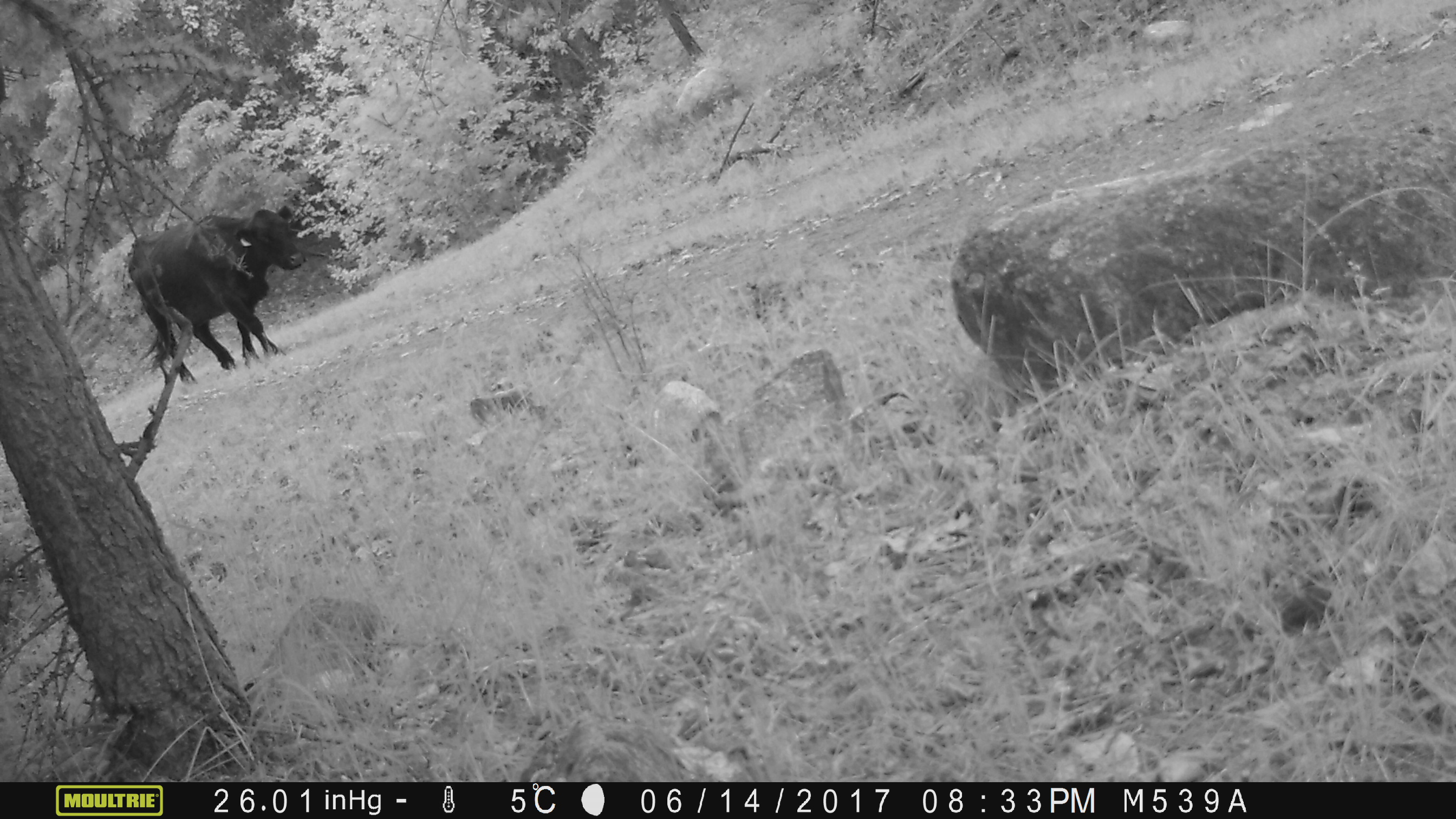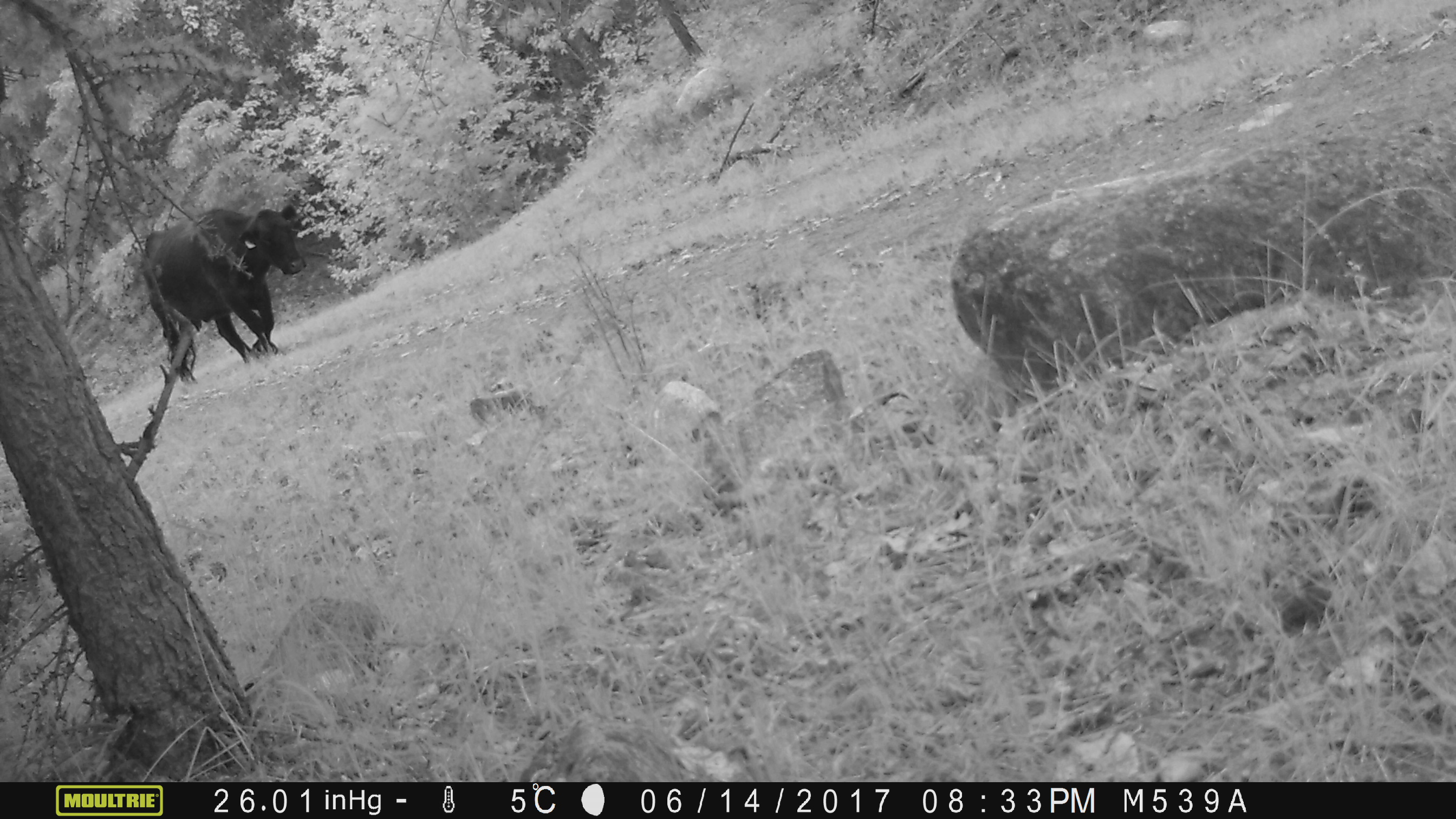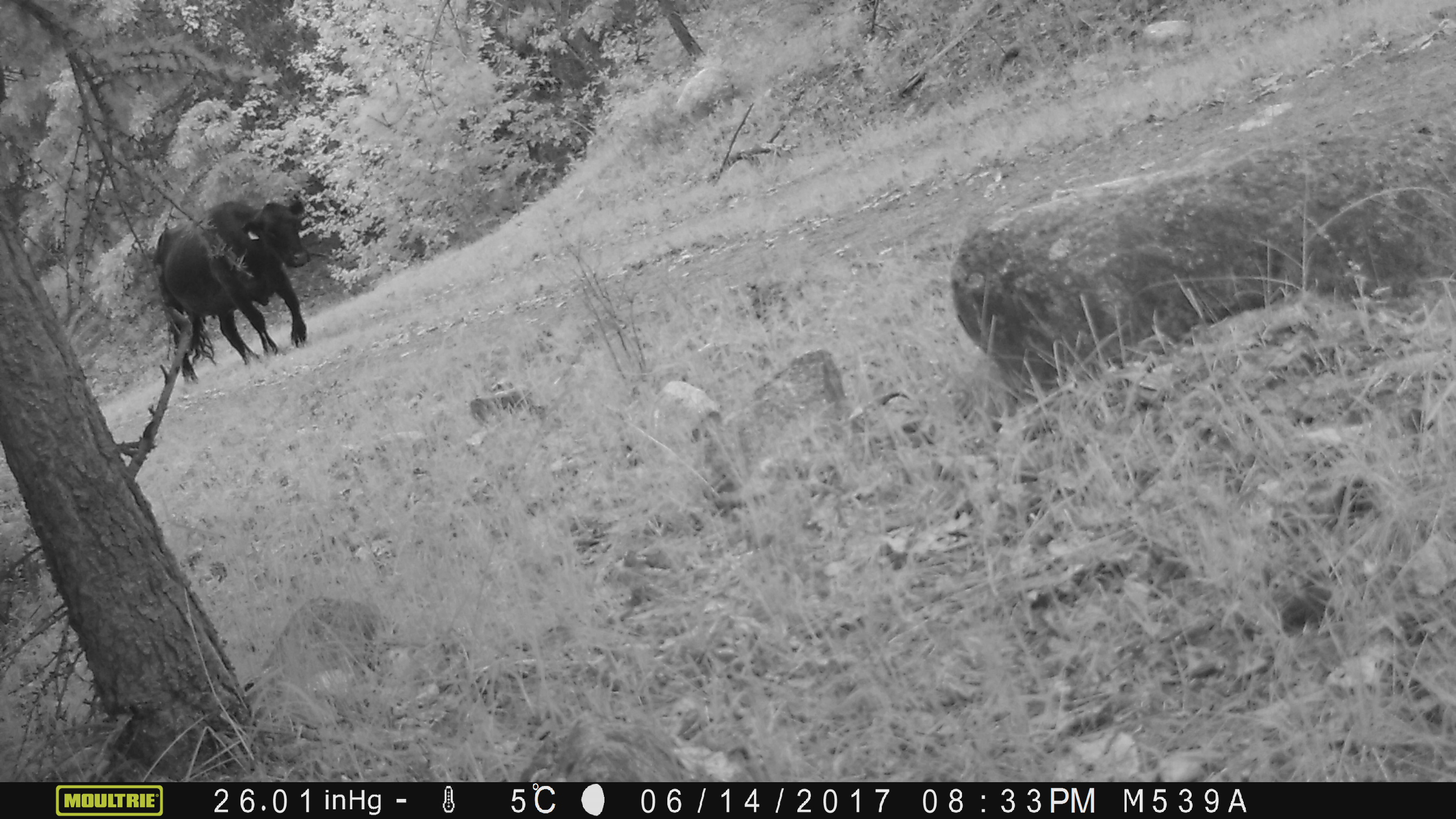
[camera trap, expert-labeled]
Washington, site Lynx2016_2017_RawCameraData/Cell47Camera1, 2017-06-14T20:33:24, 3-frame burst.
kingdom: Animalia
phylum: Chordata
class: Mammalia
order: Artiodactyla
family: Bovidae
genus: Bos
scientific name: Bos taurus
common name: domestic cattle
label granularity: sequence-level